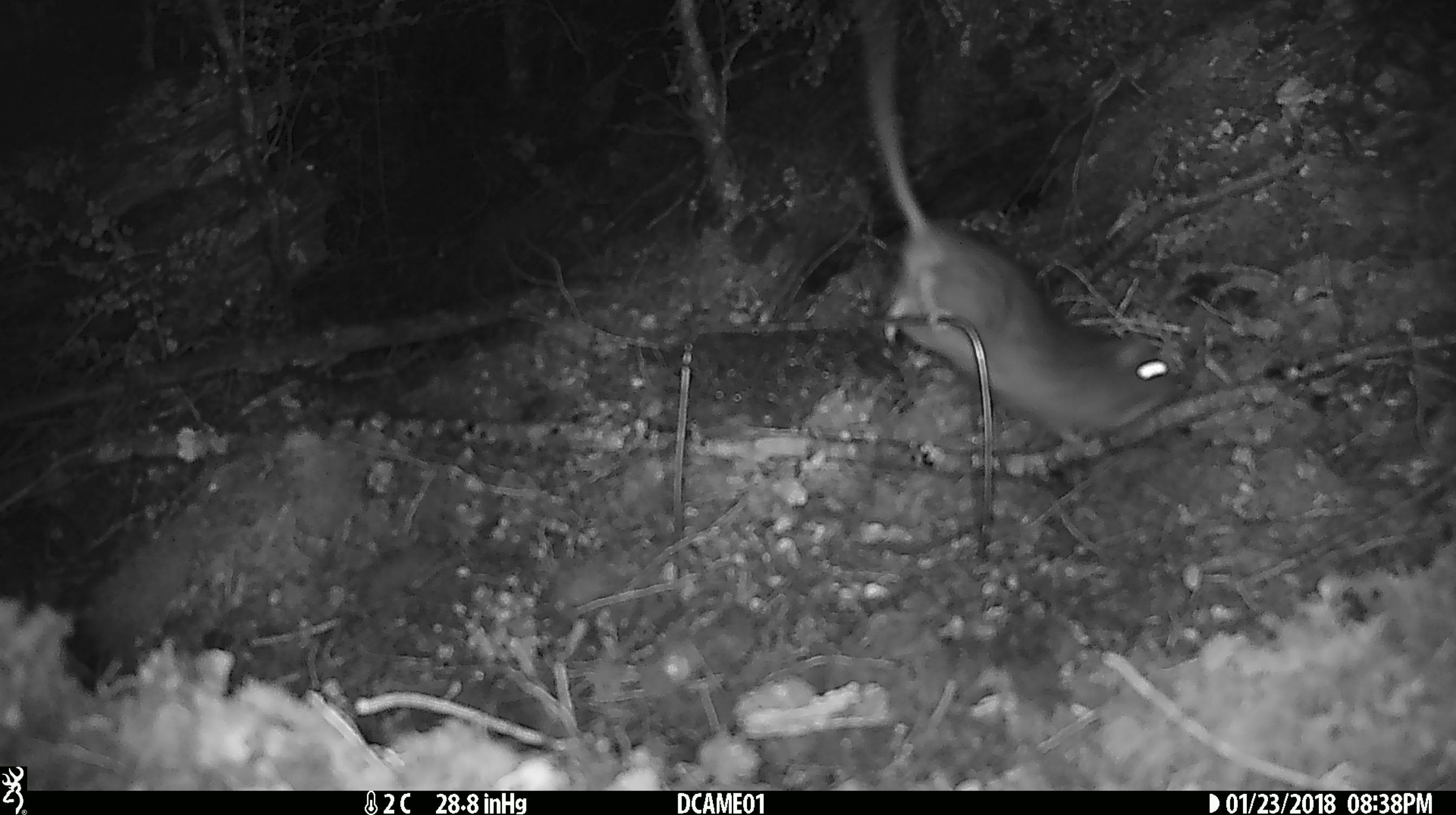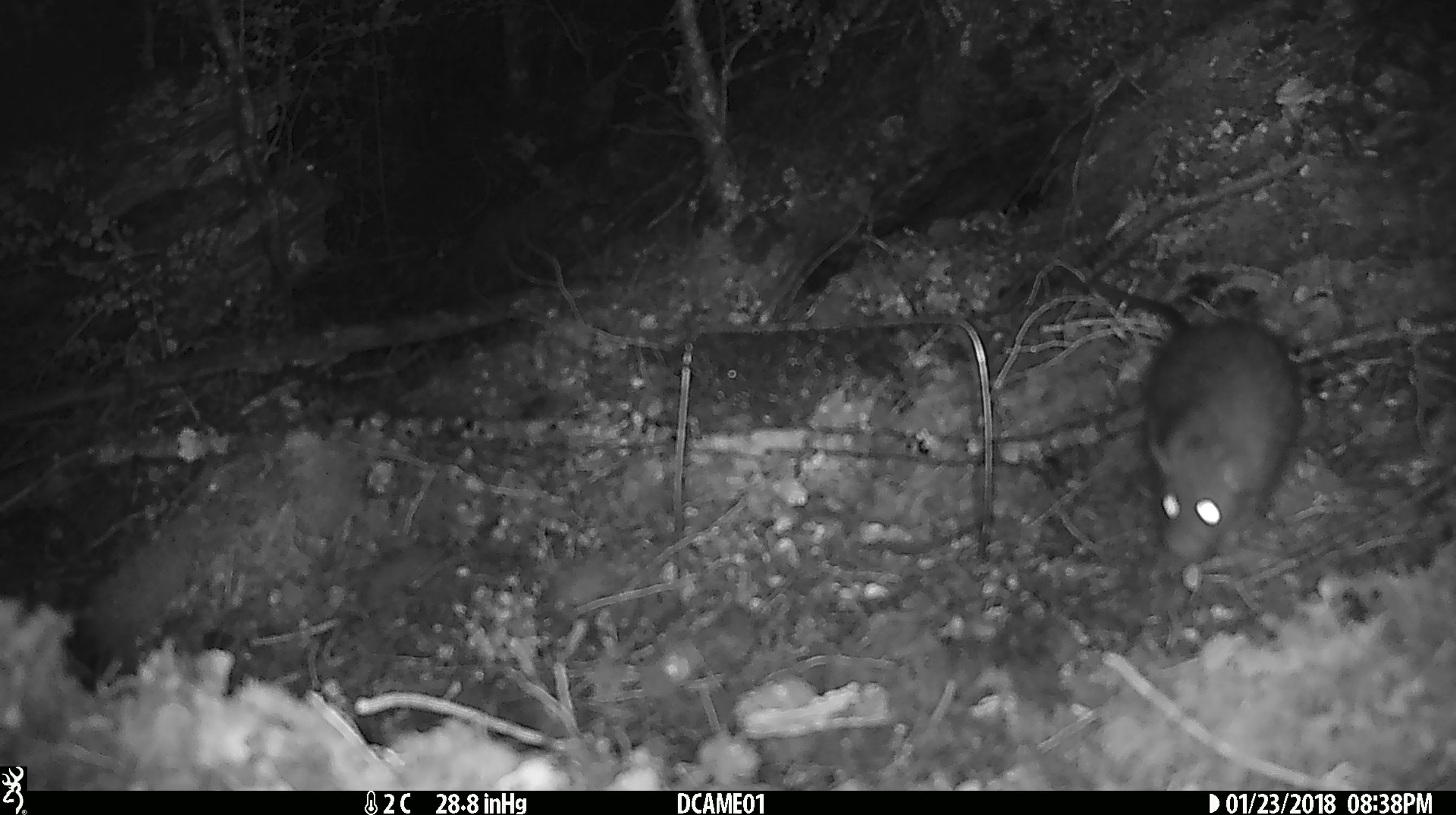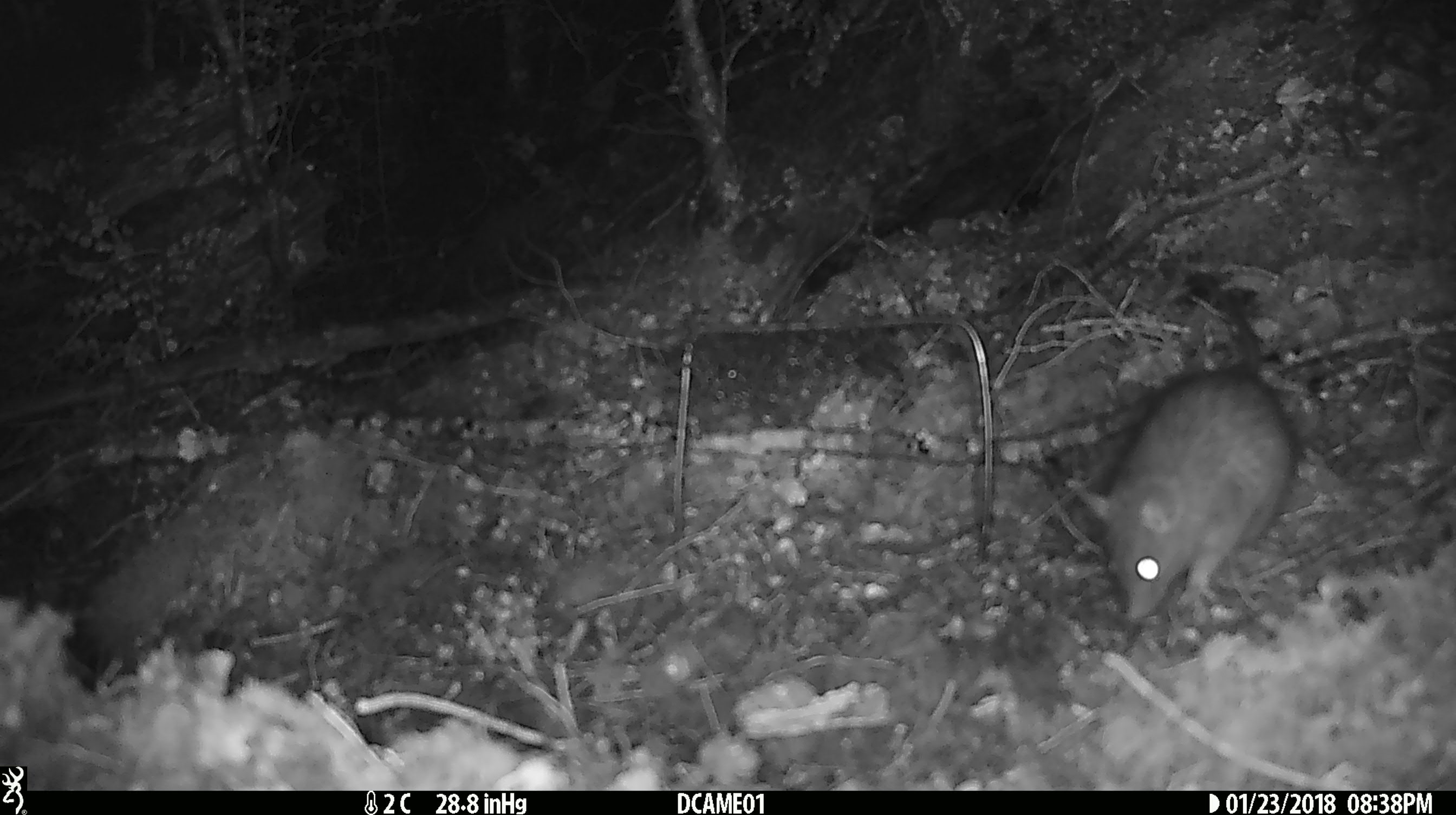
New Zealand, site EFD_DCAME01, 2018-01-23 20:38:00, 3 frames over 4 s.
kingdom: Animalia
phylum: Chordata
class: Mammalia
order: Rodentia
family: Muridae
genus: Rattus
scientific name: Rattus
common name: rat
Rat (Rattus).